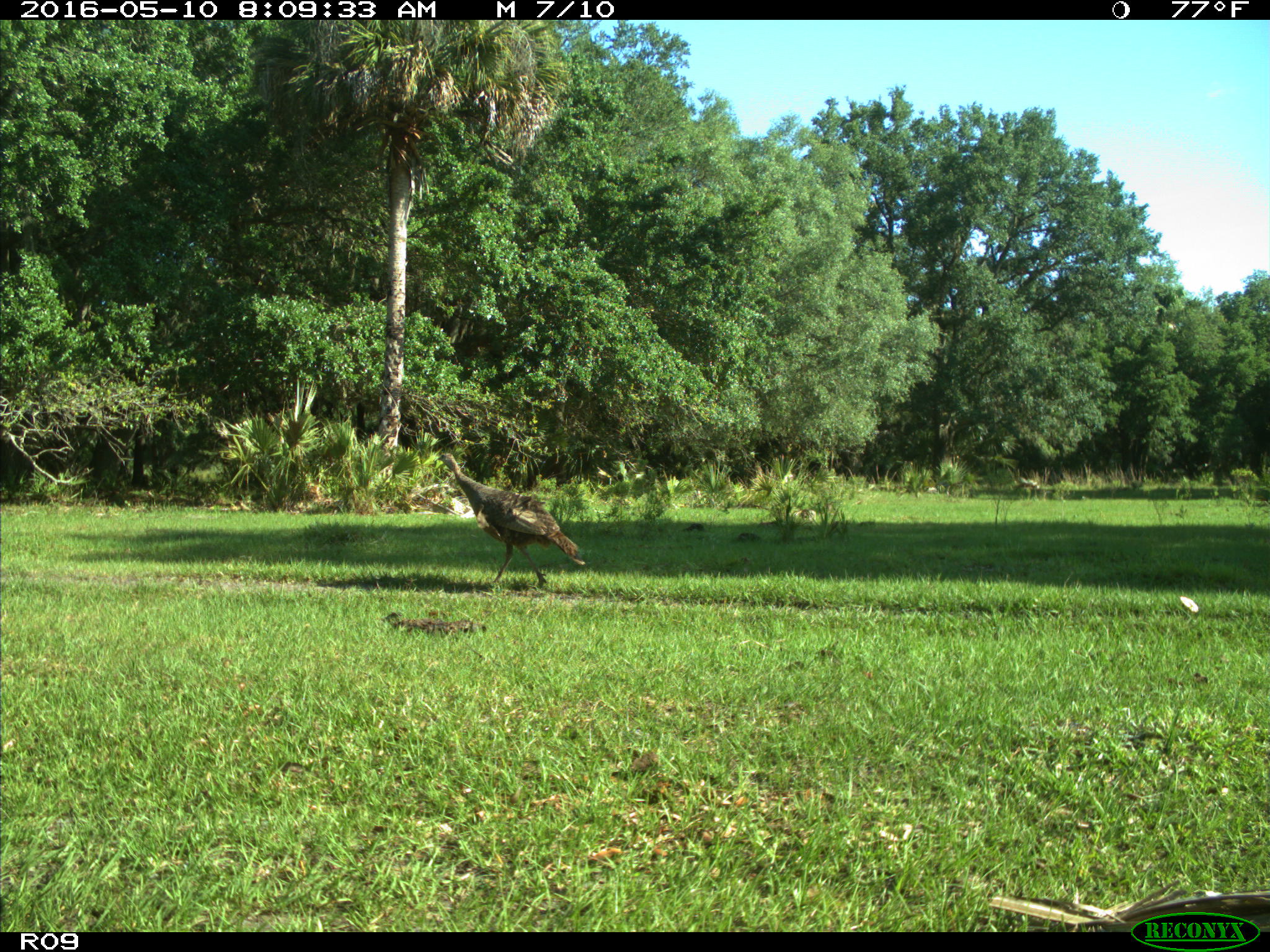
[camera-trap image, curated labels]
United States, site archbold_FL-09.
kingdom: Animalia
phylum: Chordata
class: Aves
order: Galliformes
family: Phasianidae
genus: Meleagris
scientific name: Meleagris gallopavo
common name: wild turkey